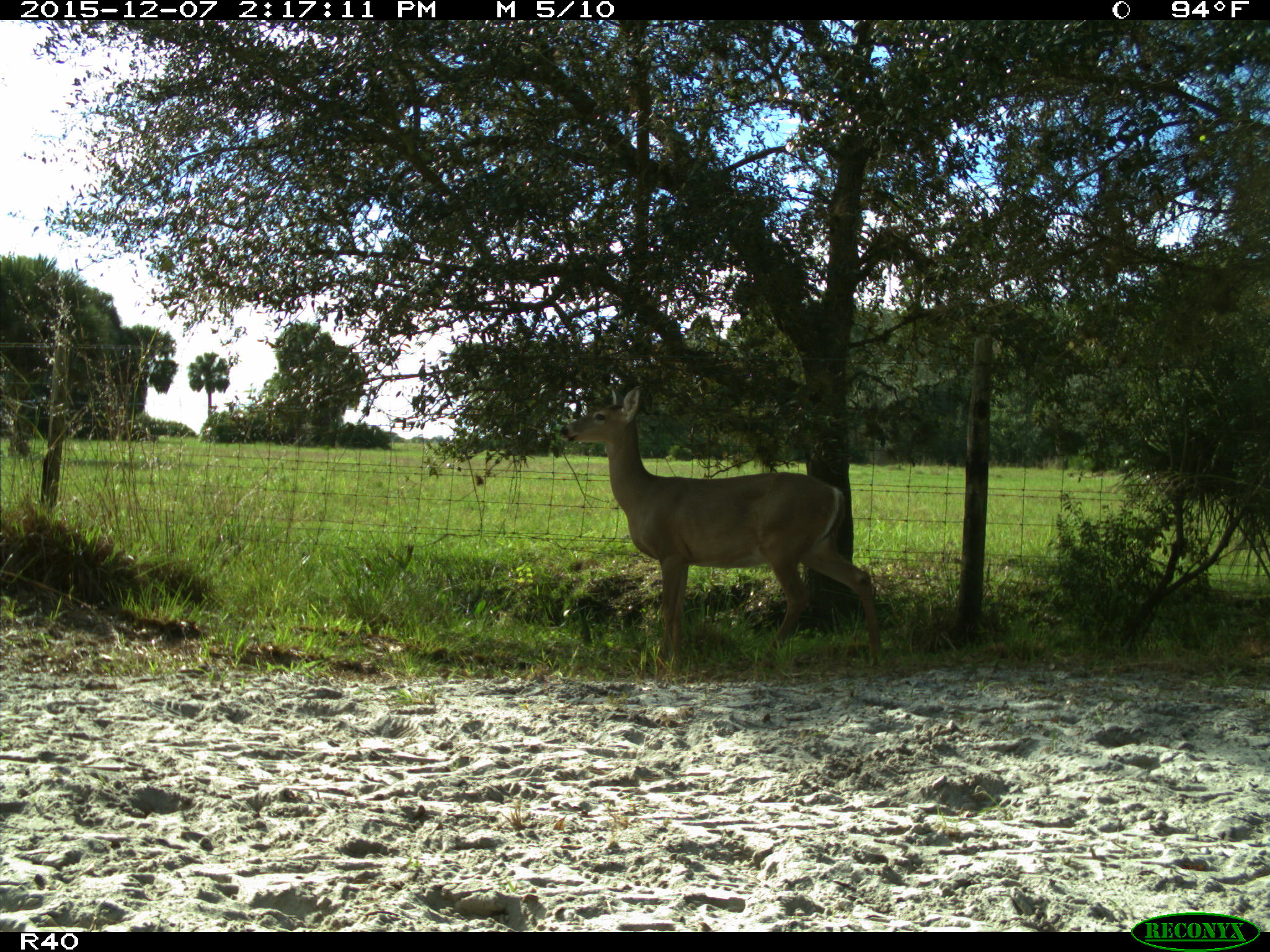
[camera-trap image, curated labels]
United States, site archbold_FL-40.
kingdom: Animalia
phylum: Chordata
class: Mammalia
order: Artiodactyla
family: Cervidae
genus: Odocoileus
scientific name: Odocoileus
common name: deer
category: unidentified deer